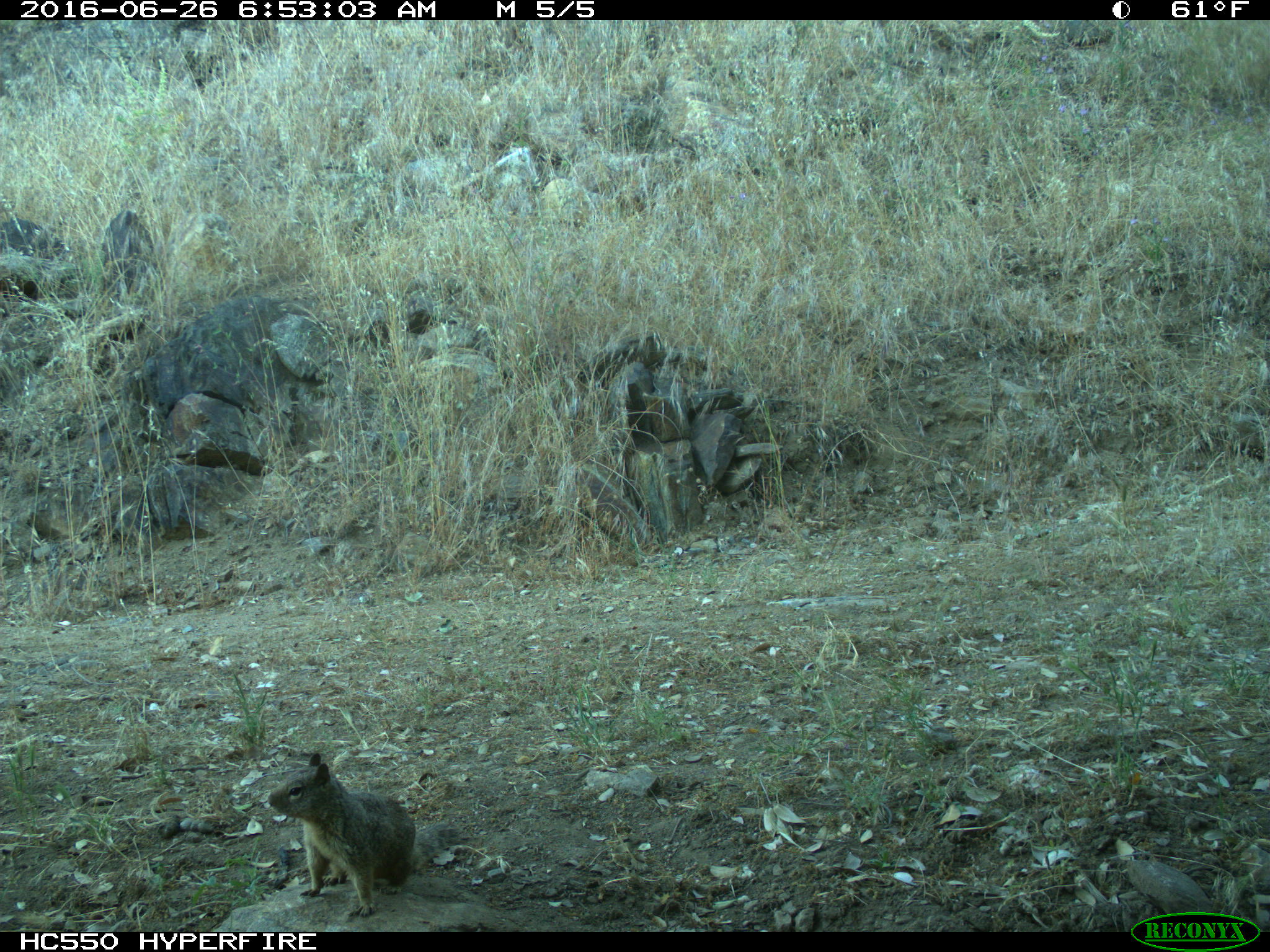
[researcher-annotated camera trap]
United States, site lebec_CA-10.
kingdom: Animalia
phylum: Chordata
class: Mammalia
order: Rodentia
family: Sciuridae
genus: Otospermophilus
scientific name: Otospermophilus beecheyi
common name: california ground squirrel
Otospermophilus beecheyi (california ground squirrel).